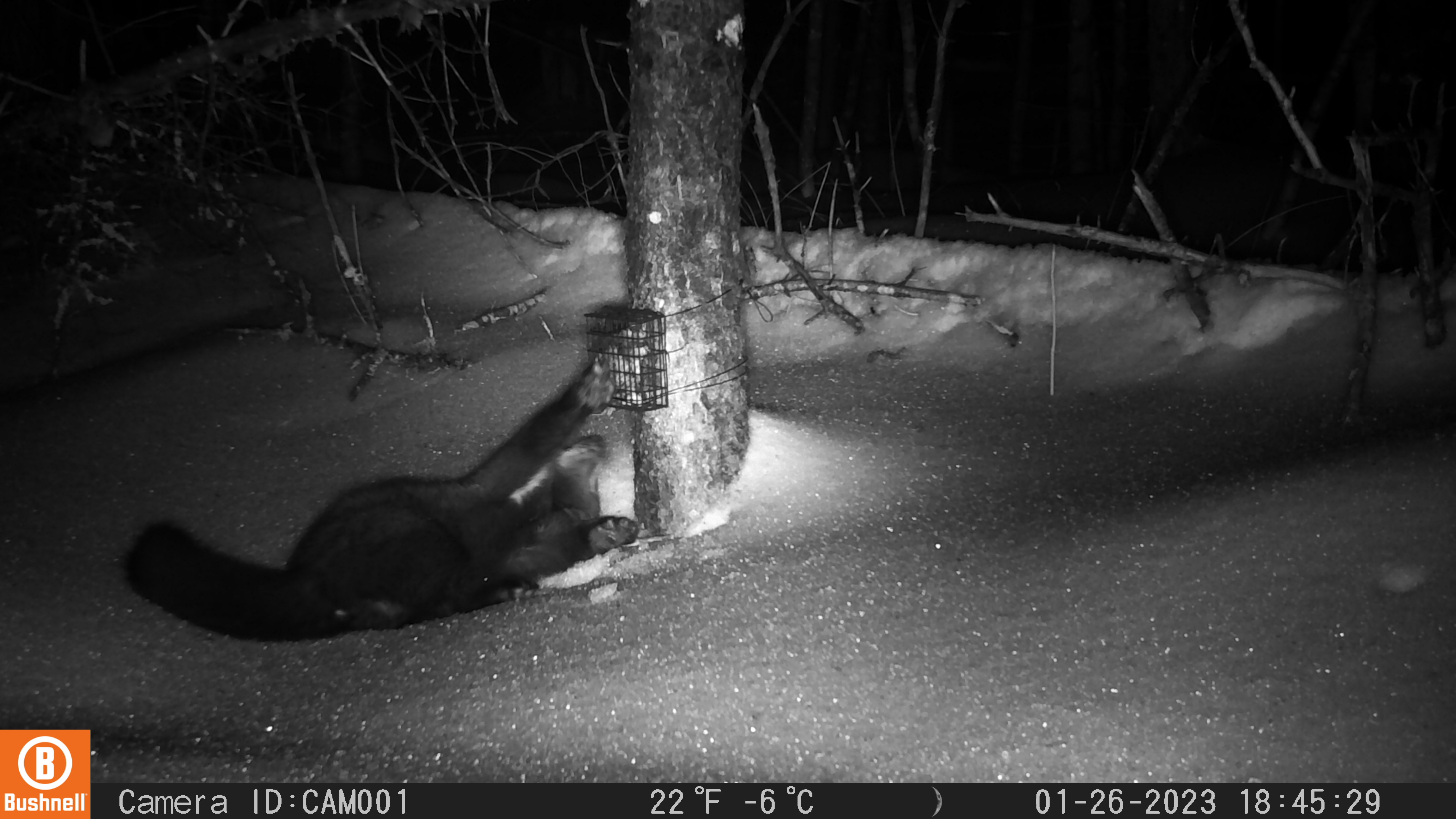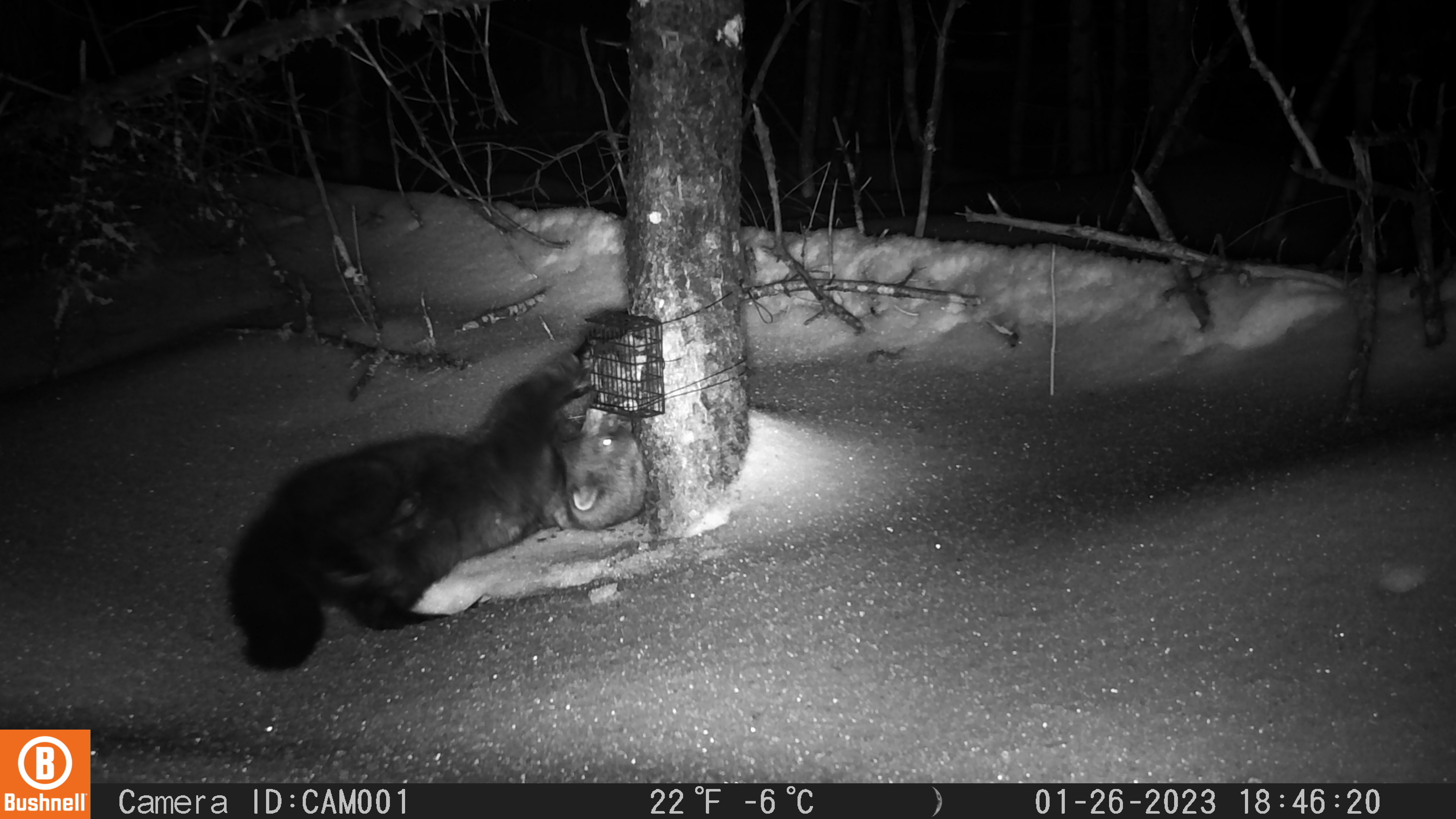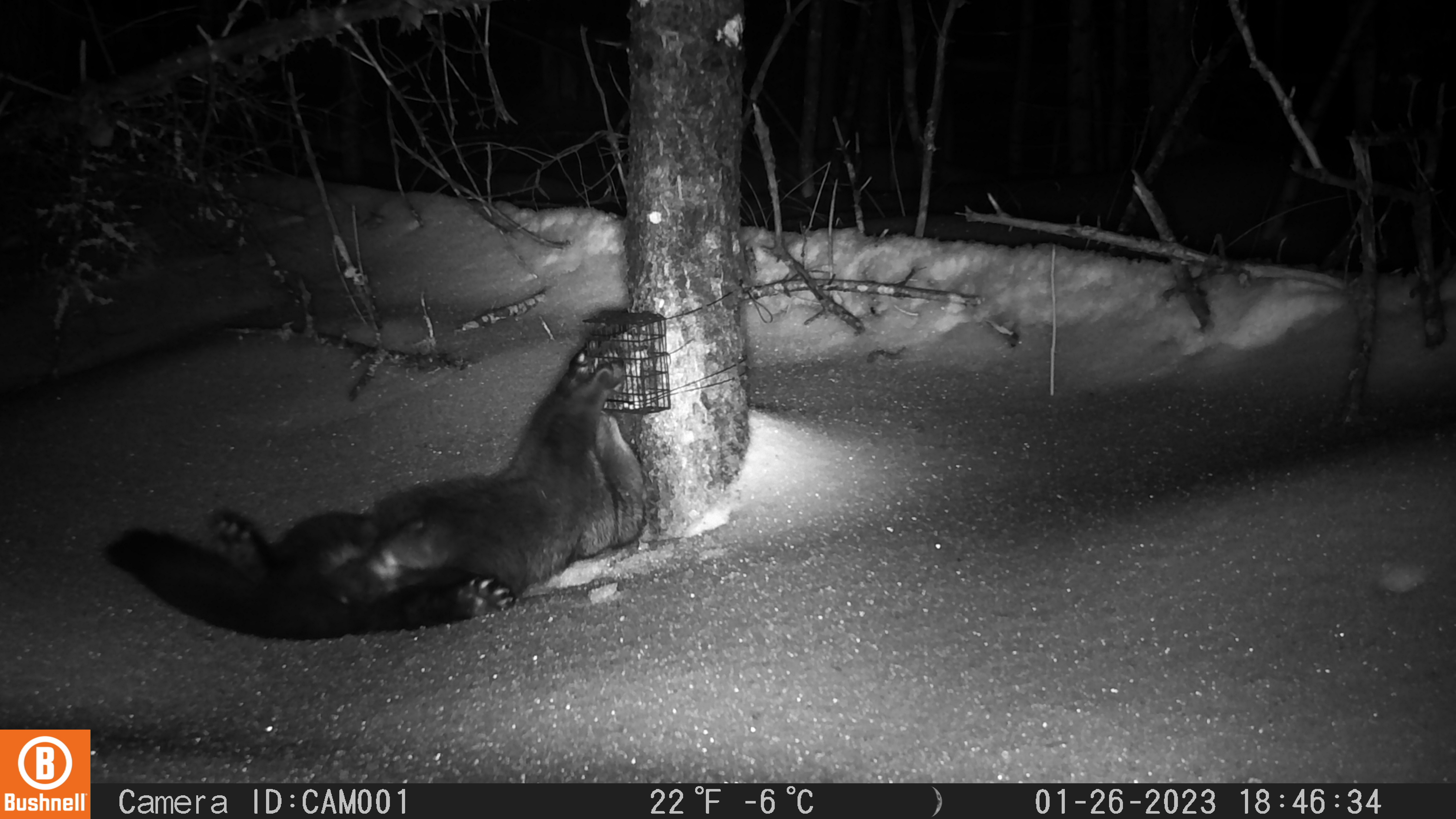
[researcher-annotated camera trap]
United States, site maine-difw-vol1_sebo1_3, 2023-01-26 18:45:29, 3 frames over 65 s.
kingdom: Animalia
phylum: Chordata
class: Mammalia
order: Carnivora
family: Mustelidae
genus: Pekania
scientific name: Pekania pennanti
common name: fisher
Fisher (Pekania pennanti).